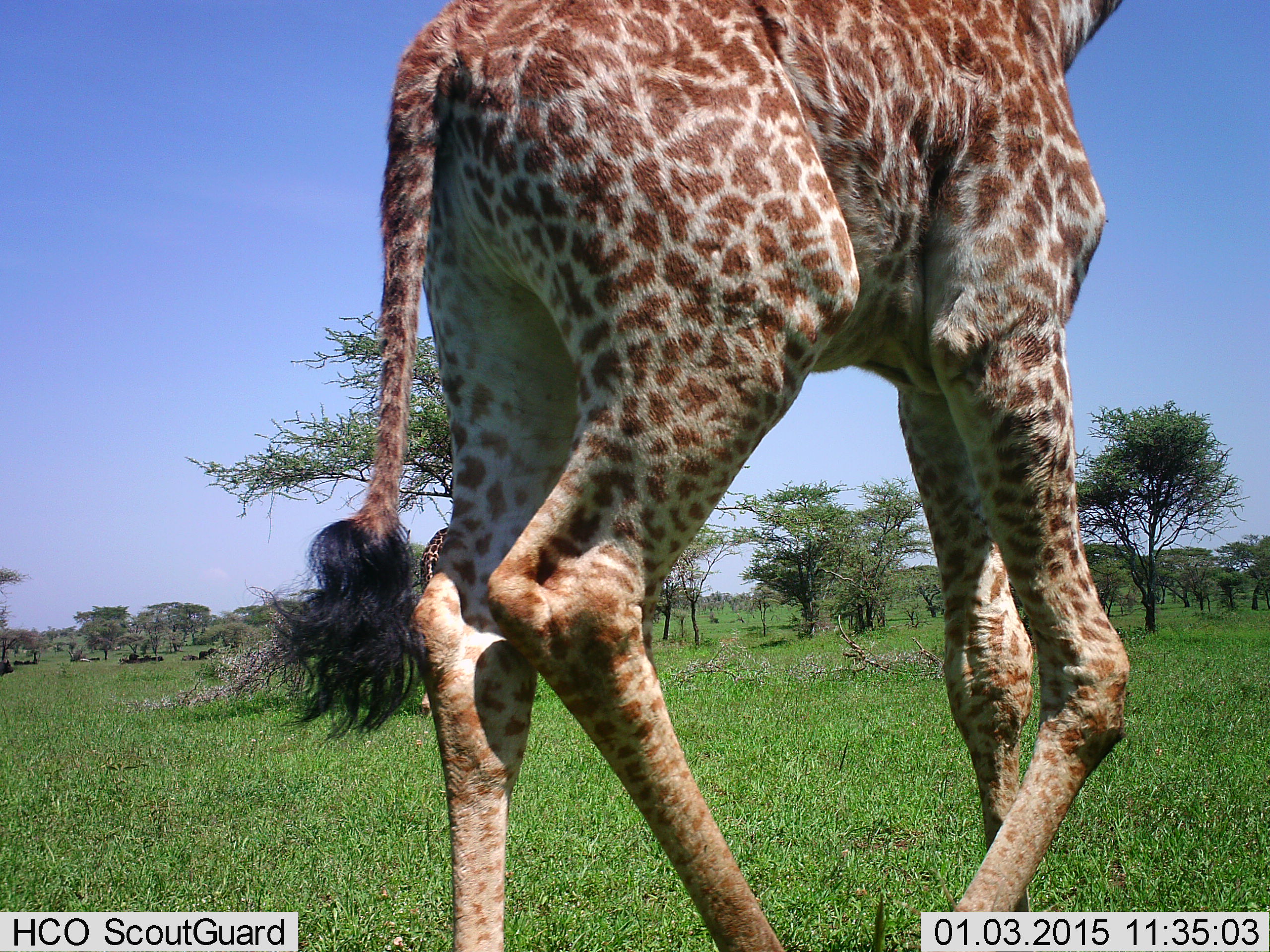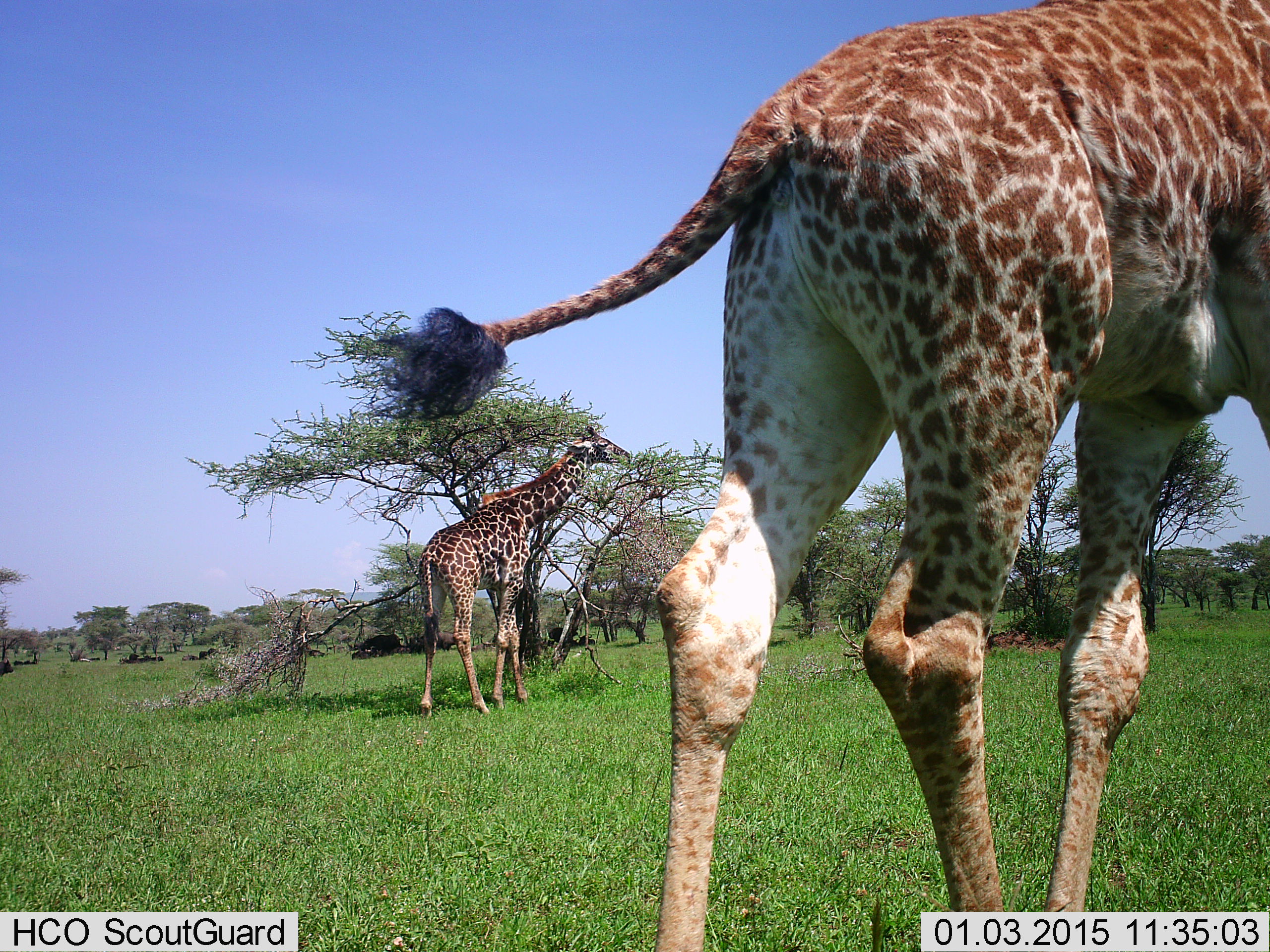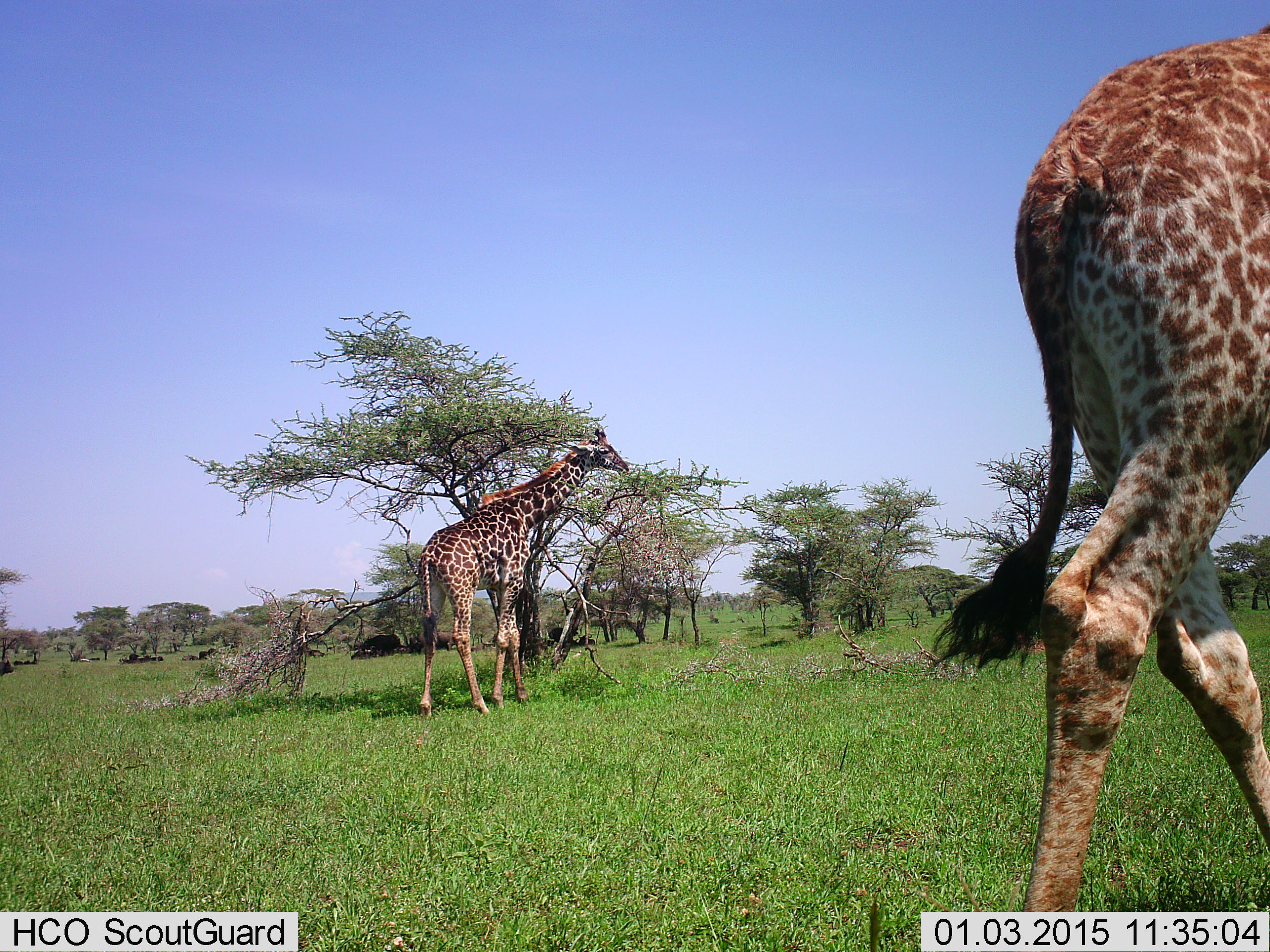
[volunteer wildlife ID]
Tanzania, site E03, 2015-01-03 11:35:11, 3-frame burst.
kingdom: Animalia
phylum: Chordata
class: Mammalia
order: Artiodactyla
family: Giraffidae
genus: Giraffa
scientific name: Giraffa camelopardalis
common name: giraffe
Giraffe (Giraffa camelopardalis), count 2. Behavior (volunteer vote fractions): standing 40%, resting 0%, moving 70%, interacting 0%. Young present (vote fraction): 0%. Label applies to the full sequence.